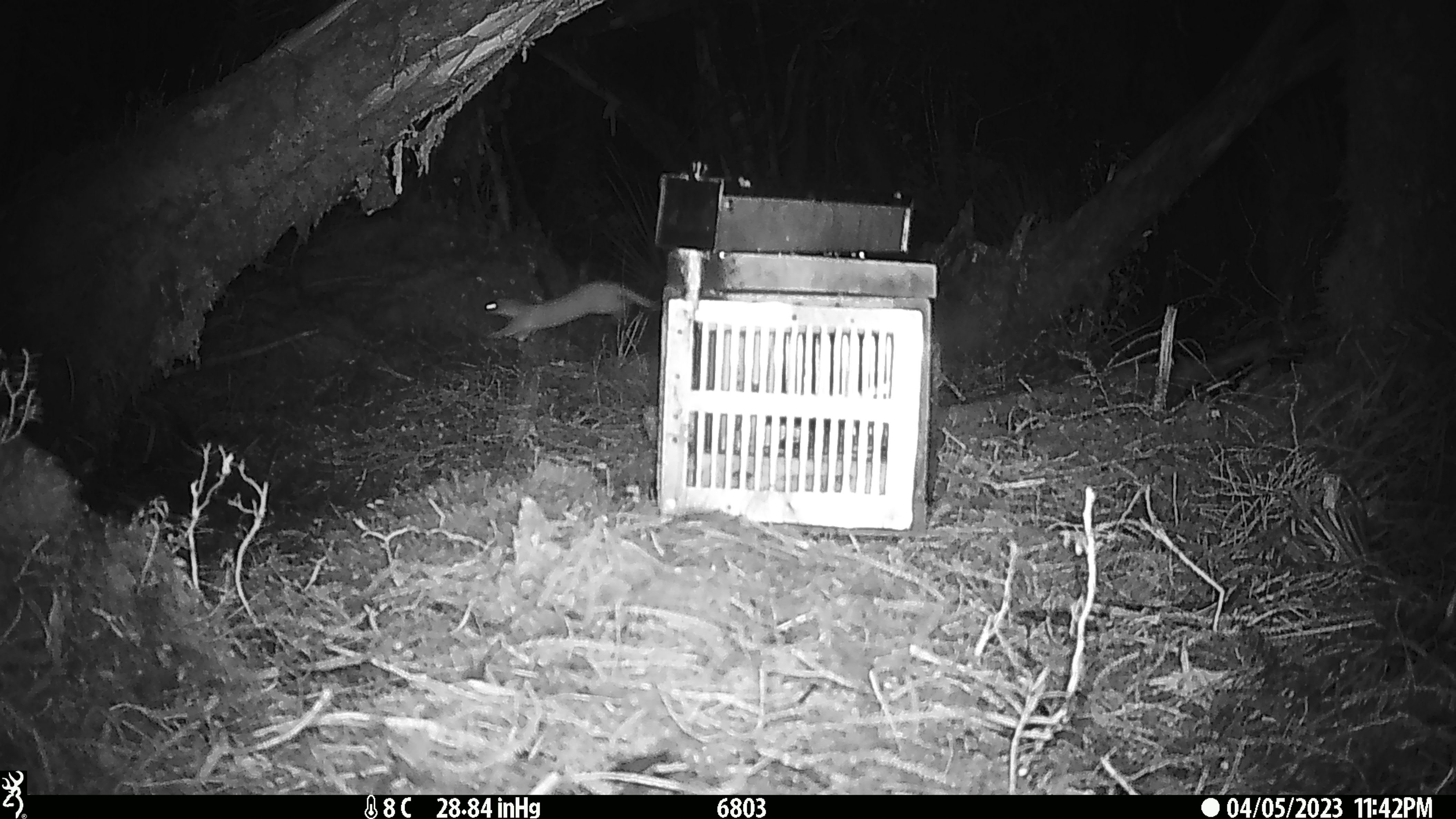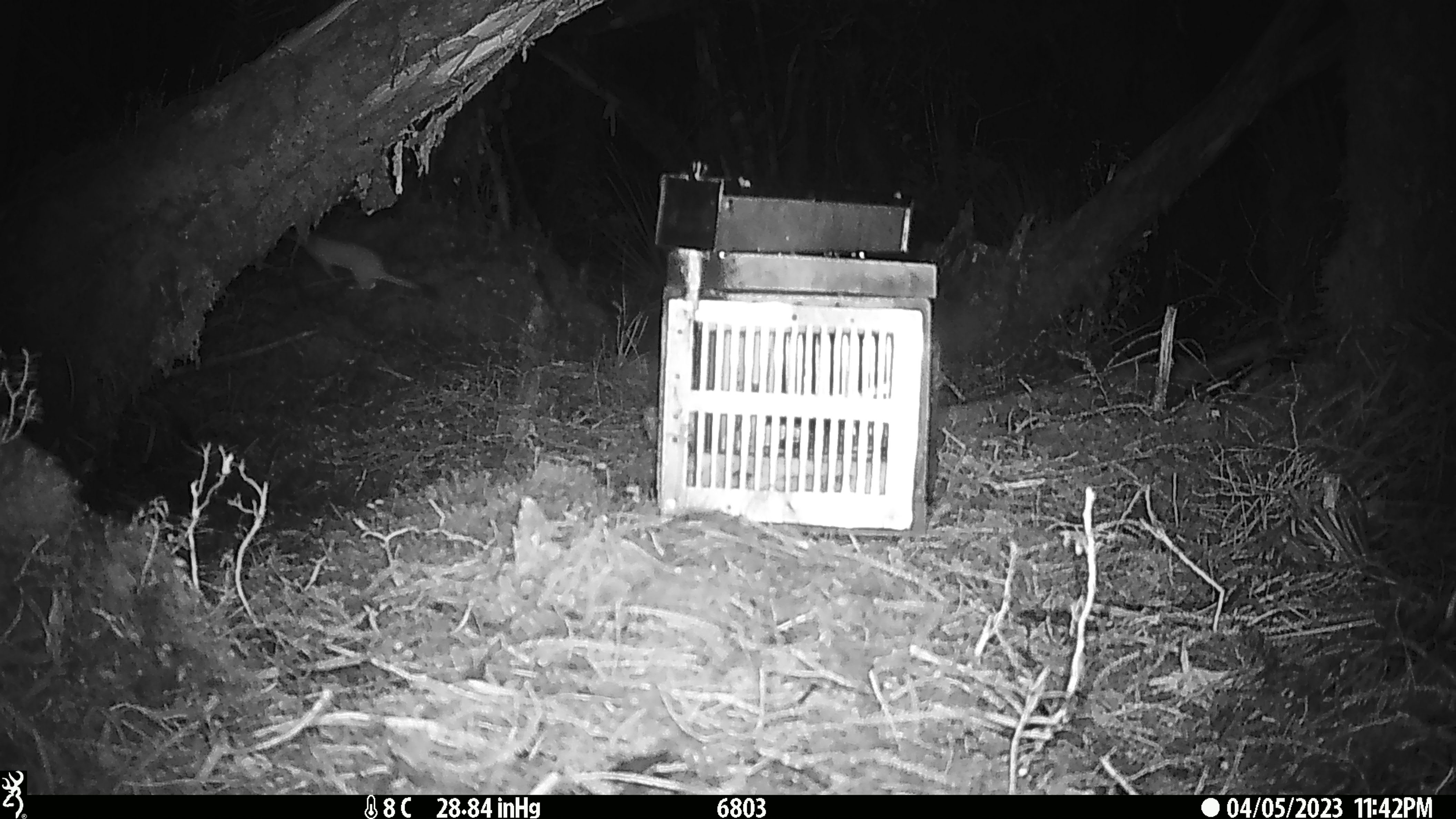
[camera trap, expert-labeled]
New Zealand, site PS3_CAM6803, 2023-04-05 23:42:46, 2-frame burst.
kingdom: Animalia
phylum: Chordata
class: Mammalia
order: Carnivora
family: Mustelidae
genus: Mustela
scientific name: Mustela erminea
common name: stoat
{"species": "stoat (Mustela erminea)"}